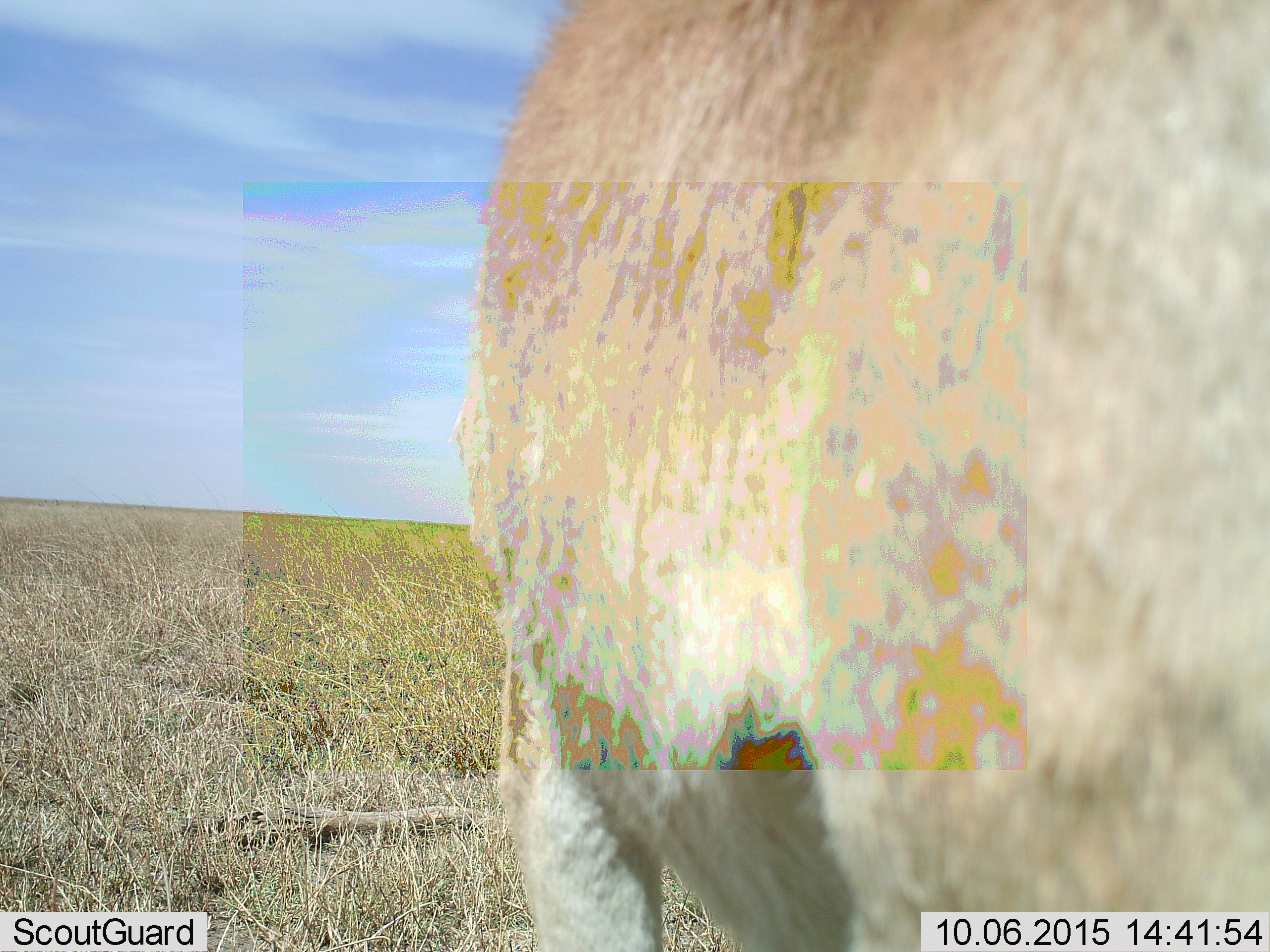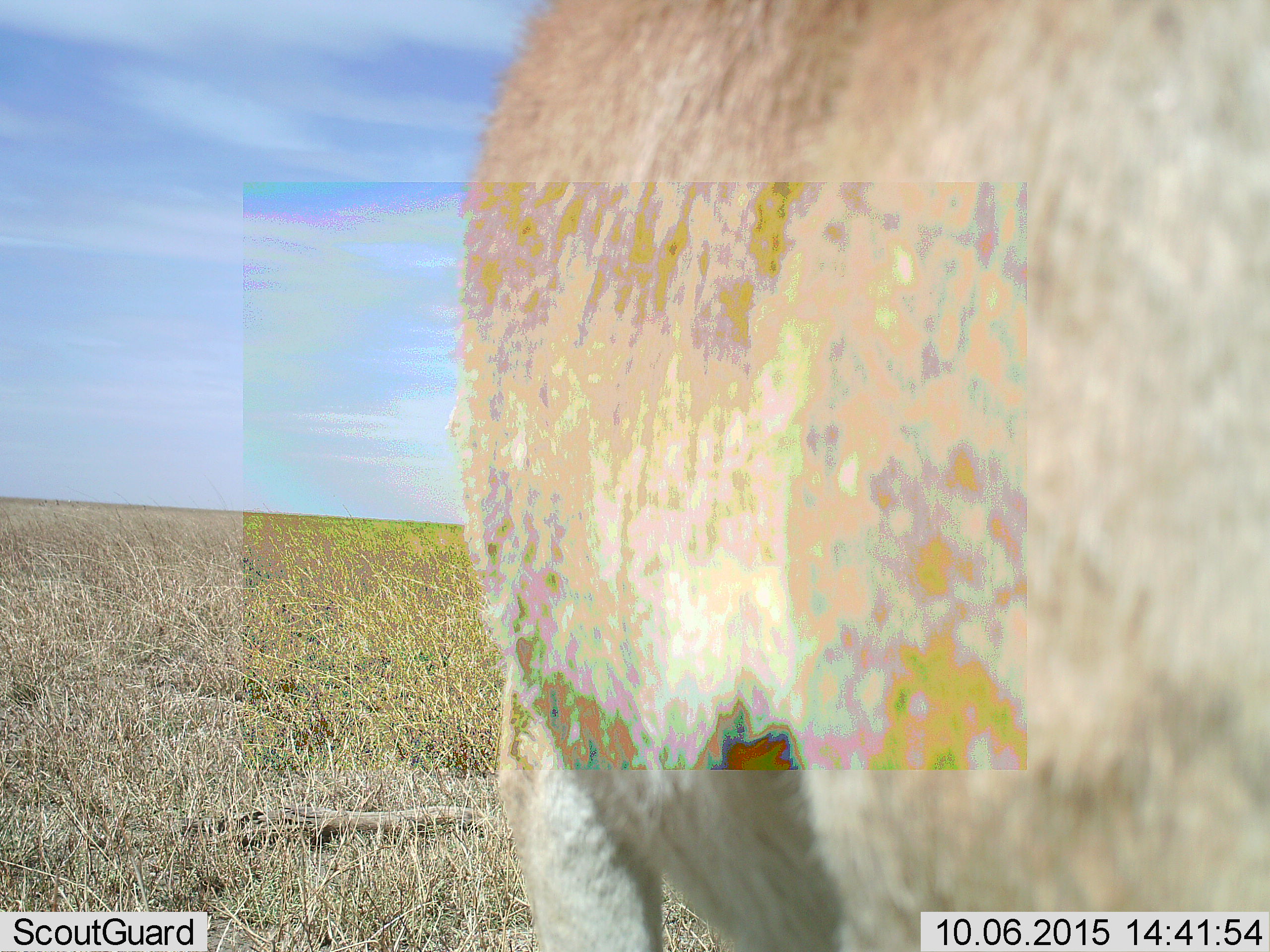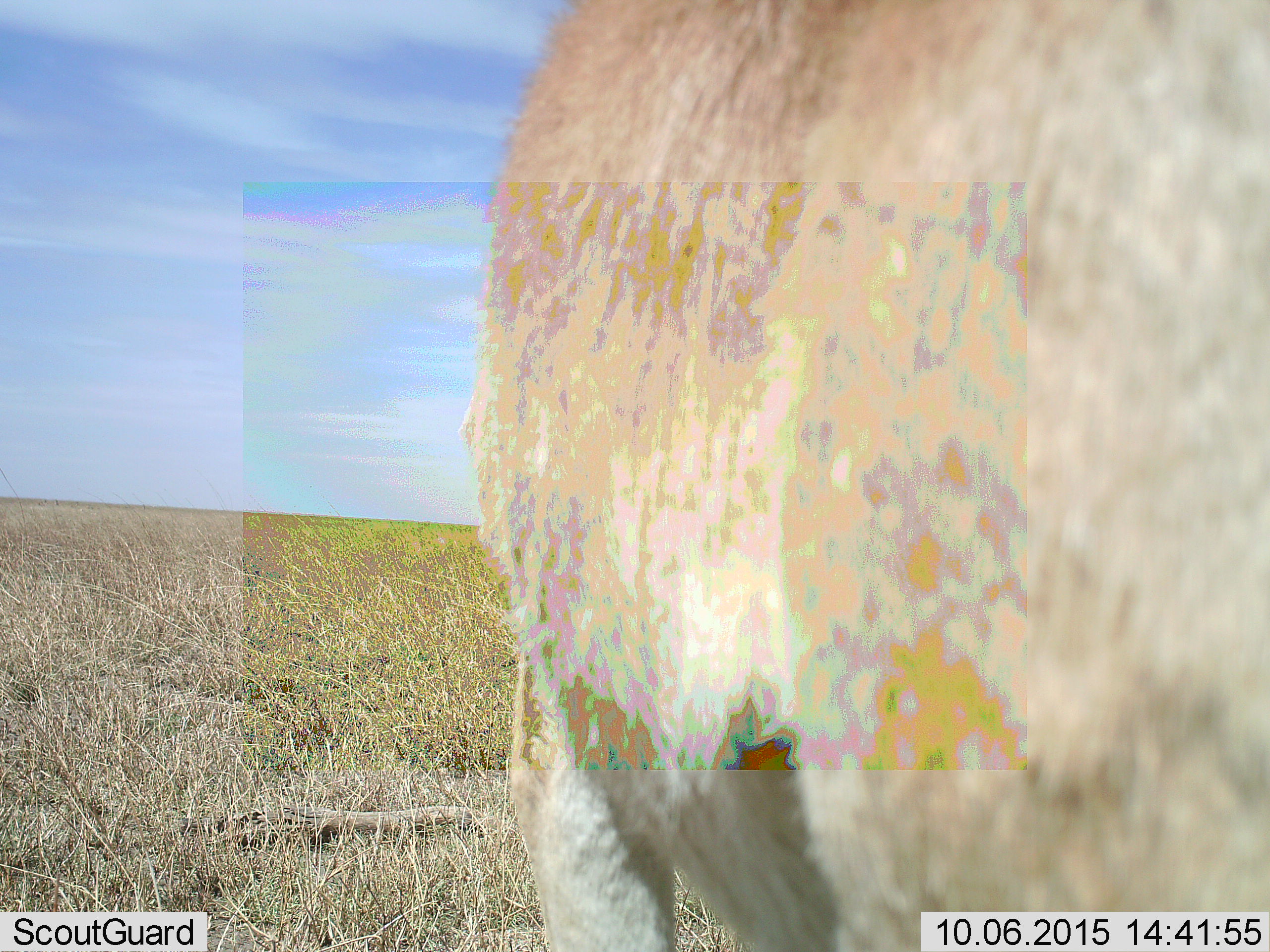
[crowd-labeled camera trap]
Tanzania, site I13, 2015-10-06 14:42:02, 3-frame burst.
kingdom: Animalia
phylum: Chordata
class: Mammalia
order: Artiodactyla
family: Bovidae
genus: Alcelaphus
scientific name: Alcelaphus buselaphus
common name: hartebeest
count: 1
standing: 100%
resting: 0%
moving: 0%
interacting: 0%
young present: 0%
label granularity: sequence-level